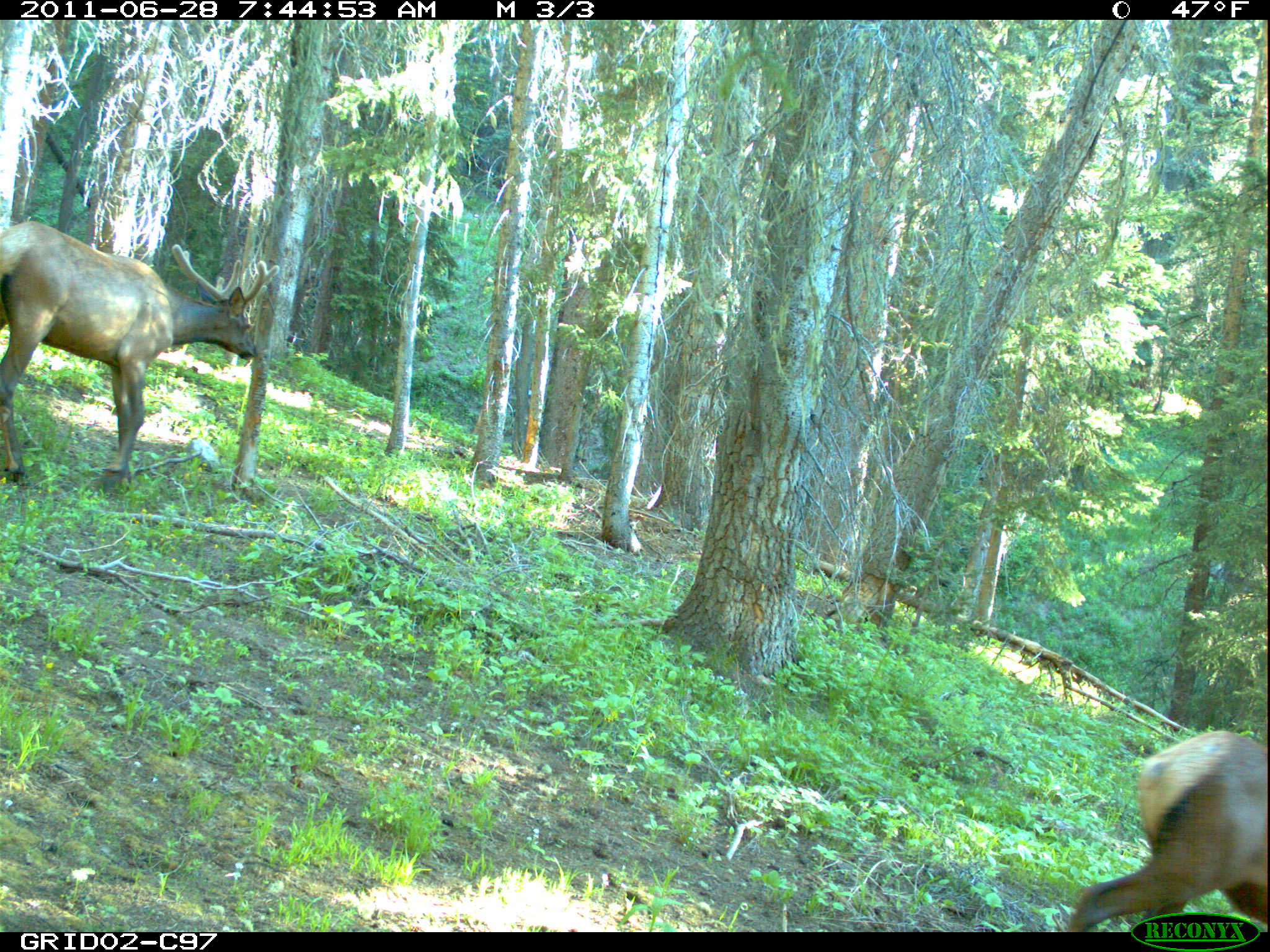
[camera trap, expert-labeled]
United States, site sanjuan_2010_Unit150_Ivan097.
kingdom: Animalia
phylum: Chordata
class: Mammalia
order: Artiodactyla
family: Cervidae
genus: Cervus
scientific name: Cervus elaphus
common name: red deer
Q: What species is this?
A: Cervus elaphus (red deer).